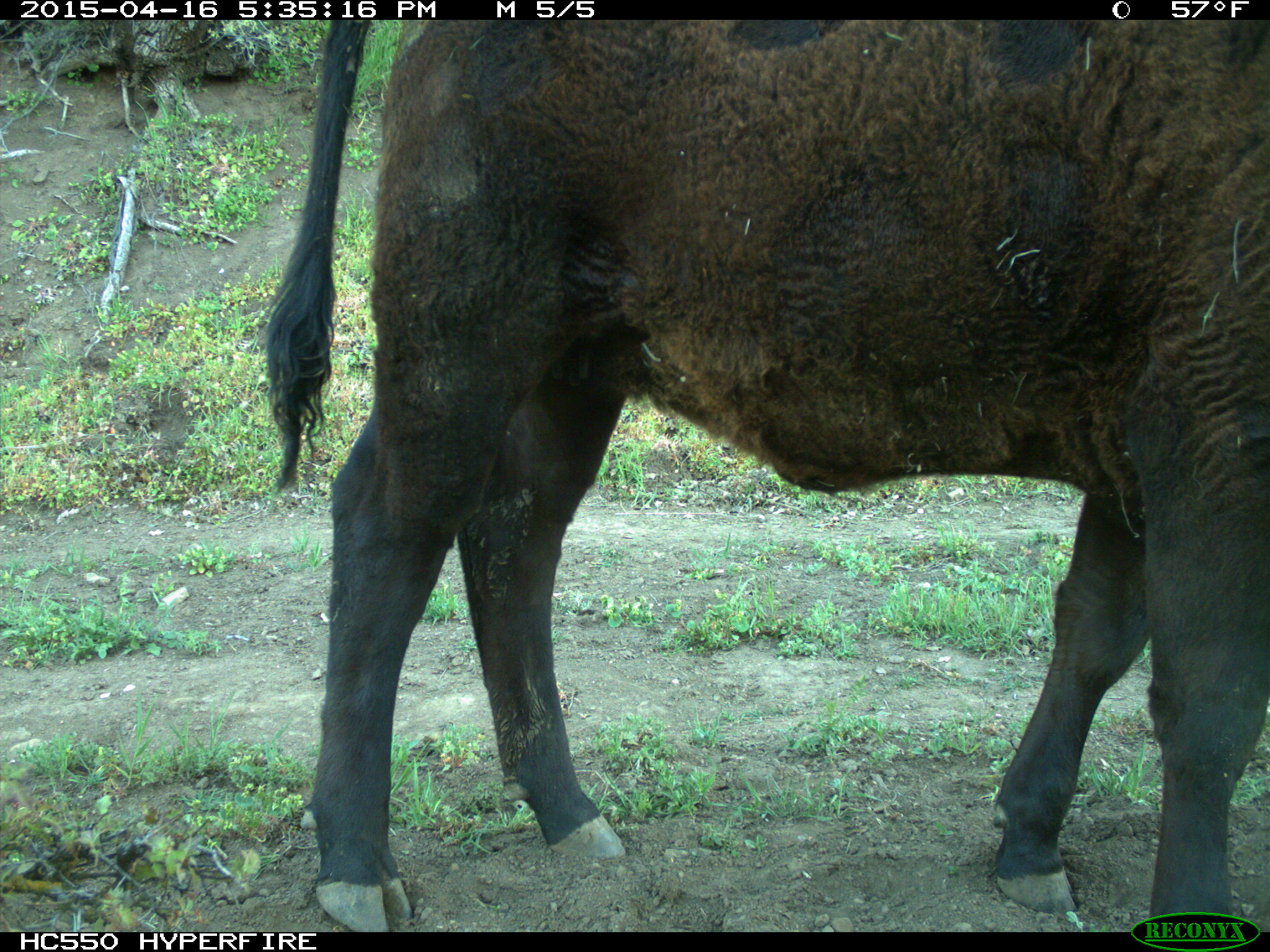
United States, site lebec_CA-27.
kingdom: Animalia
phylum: Chordata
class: Mammalia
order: Artiodactyla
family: Bovidae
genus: Bos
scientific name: Bos taurus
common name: domestic cow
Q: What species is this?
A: Bos taurus (domestic cow).